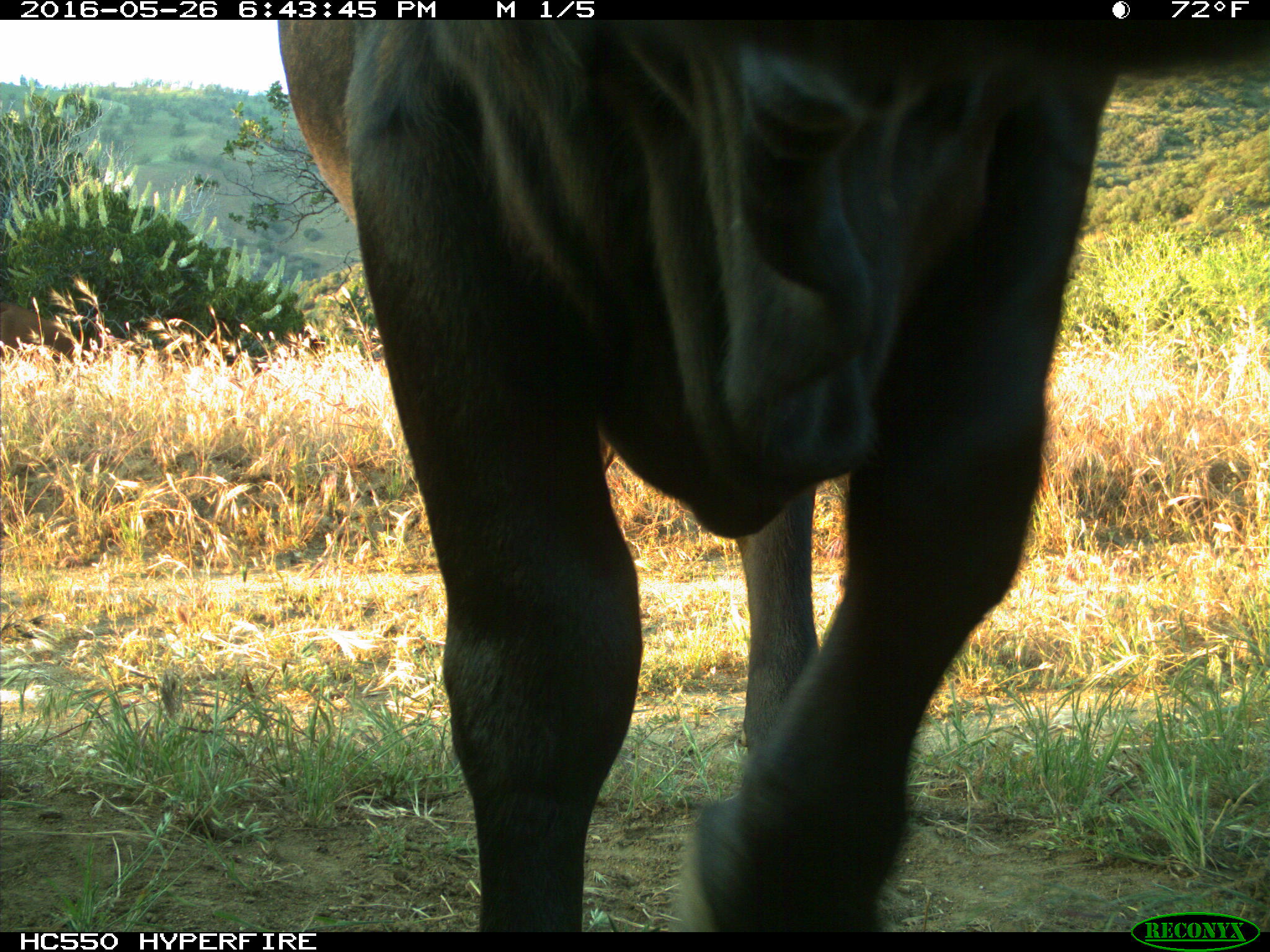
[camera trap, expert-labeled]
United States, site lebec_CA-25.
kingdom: Animalia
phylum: Chordata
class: Mammalia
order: Artiodactyla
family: Bovidae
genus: Bos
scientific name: Bos taurus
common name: domestic cow